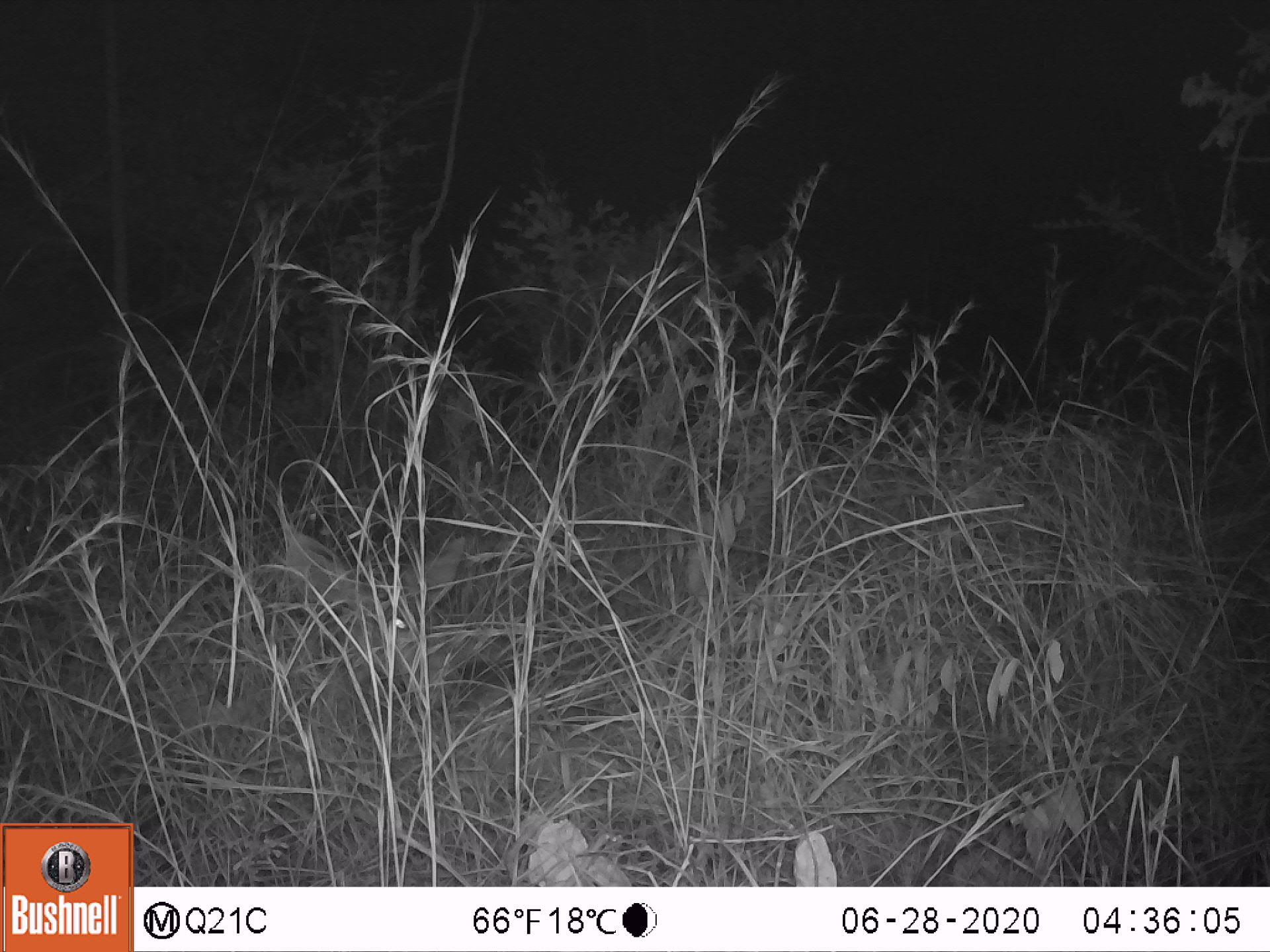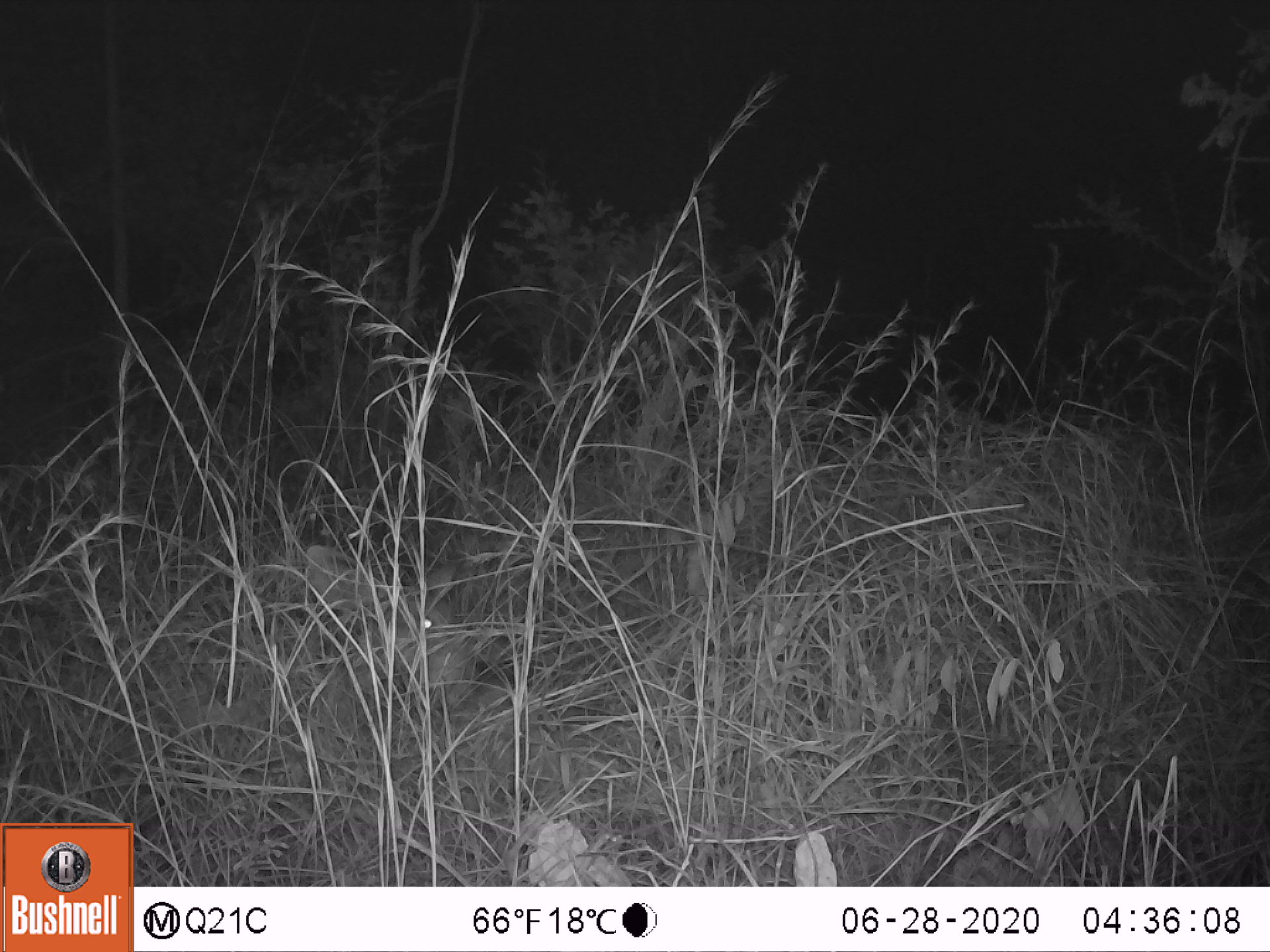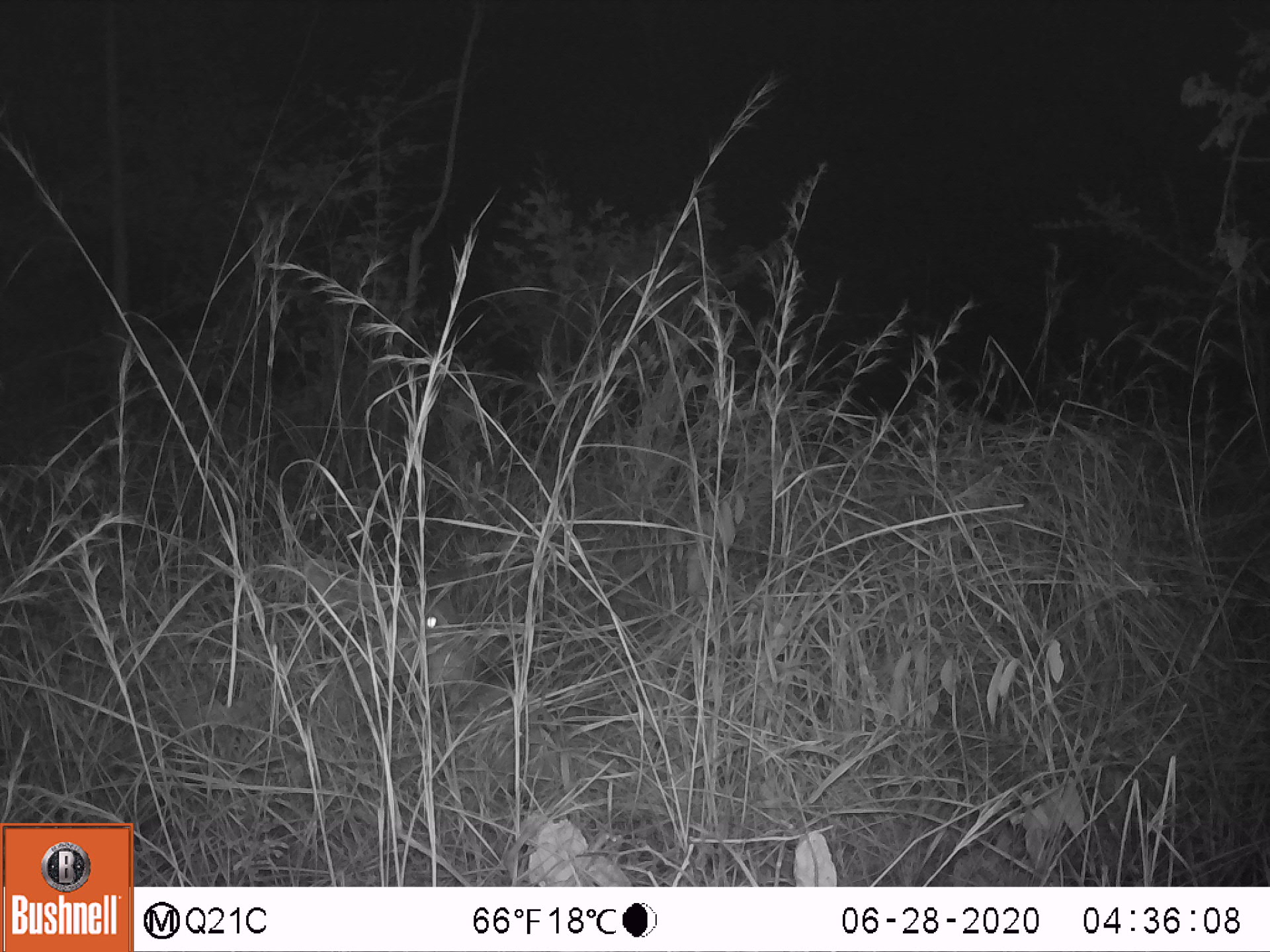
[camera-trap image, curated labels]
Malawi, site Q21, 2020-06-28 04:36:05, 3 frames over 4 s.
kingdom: Animalia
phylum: Chordata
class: Mammalia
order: Artiodactyla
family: Bovidae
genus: Tragelaphus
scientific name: Tragelaphus strepsiceros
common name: greater kudu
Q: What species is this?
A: Greater kudu (Tragelaphus strepsiceros).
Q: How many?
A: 1.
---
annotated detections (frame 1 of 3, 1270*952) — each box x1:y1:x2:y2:
greater kudu: 244:488:467:705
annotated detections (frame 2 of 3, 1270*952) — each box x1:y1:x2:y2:
greater kudu: 278:527:531:697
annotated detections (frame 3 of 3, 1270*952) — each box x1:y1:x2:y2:
greater kudu: 292:569:507:715